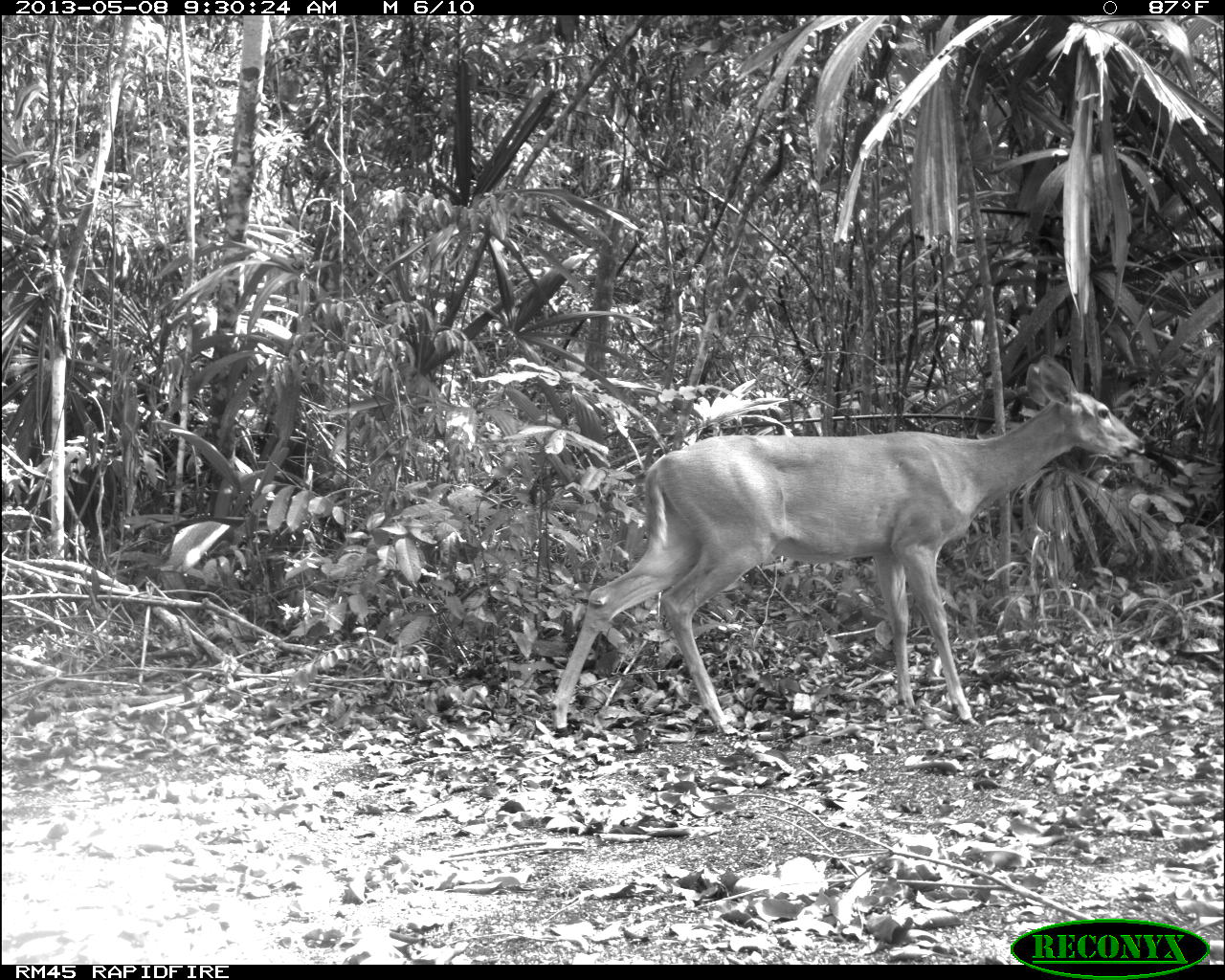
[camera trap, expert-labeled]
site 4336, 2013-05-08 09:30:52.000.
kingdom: Animalia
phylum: Chordata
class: Mammalia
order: Artiodactyla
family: Cervidae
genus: Odocoileus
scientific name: Odocoileus virginianus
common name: white-tailed deer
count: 2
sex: female